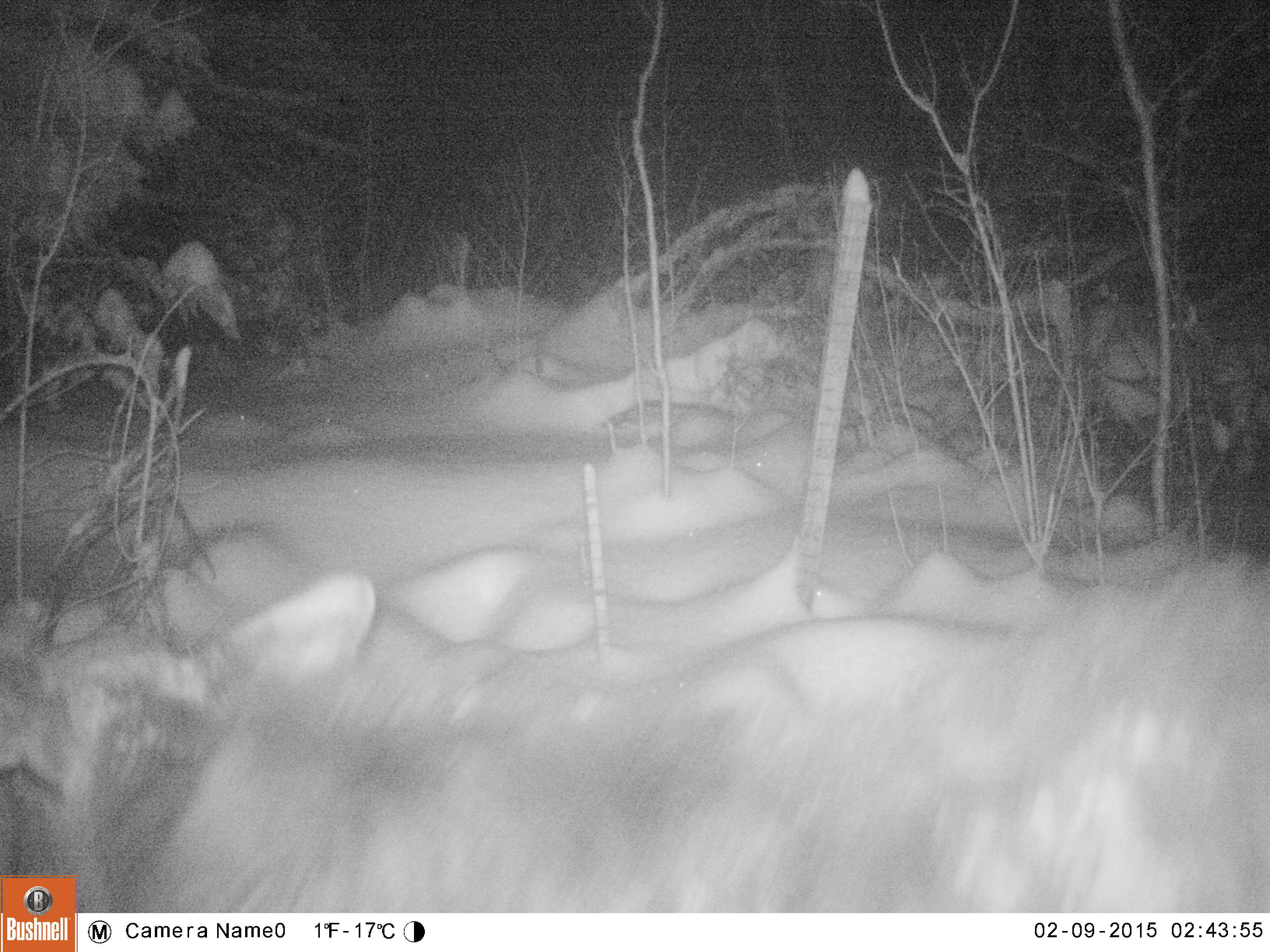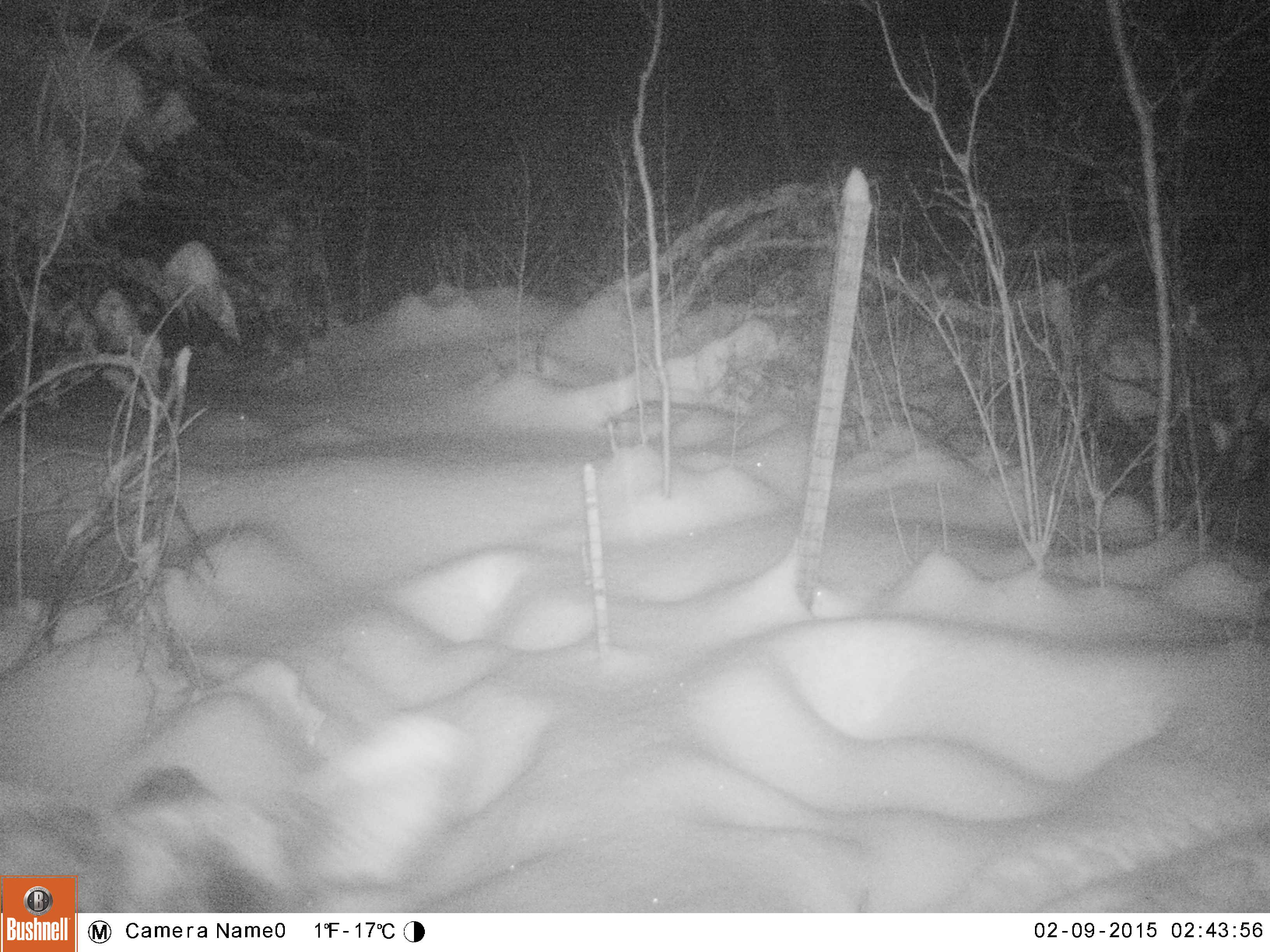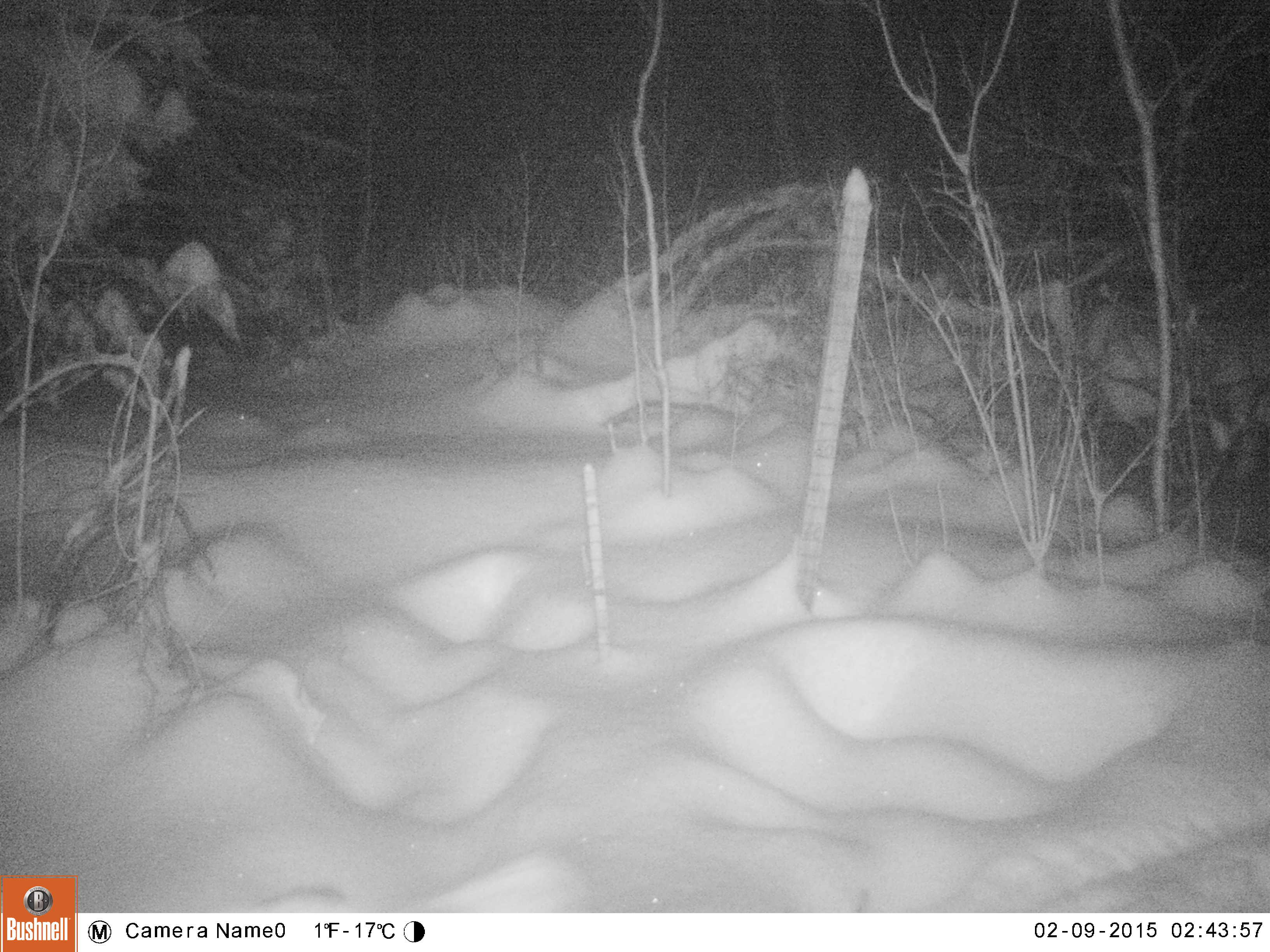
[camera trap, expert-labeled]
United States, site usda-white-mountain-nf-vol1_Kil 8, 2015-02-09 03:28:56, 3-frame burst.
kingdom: Animalia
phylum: Chordata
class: Mammalia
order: Artiodactyla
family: Cervidae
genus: Alces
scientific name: Alces alces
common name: moose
Moose (Alces alces).